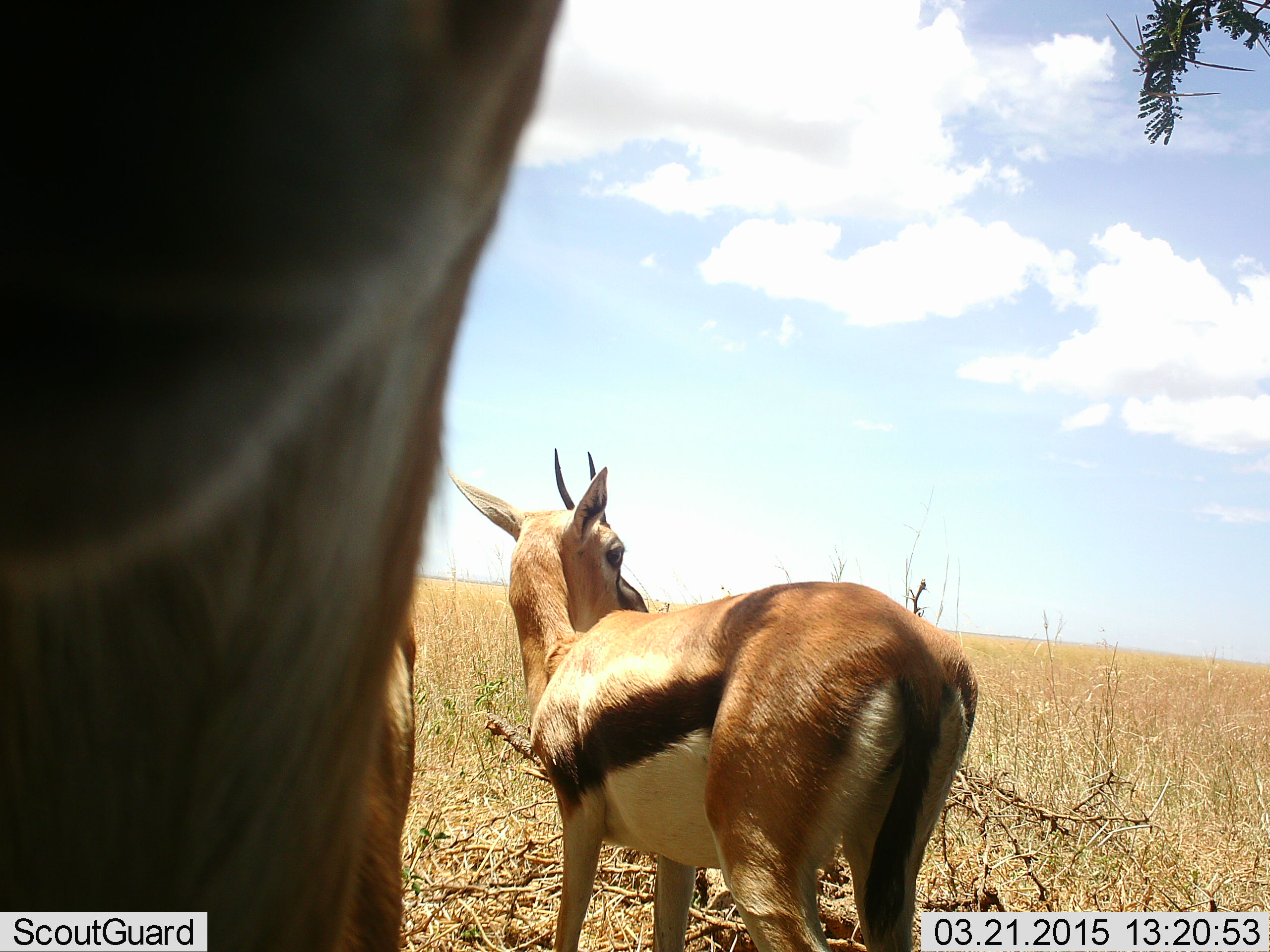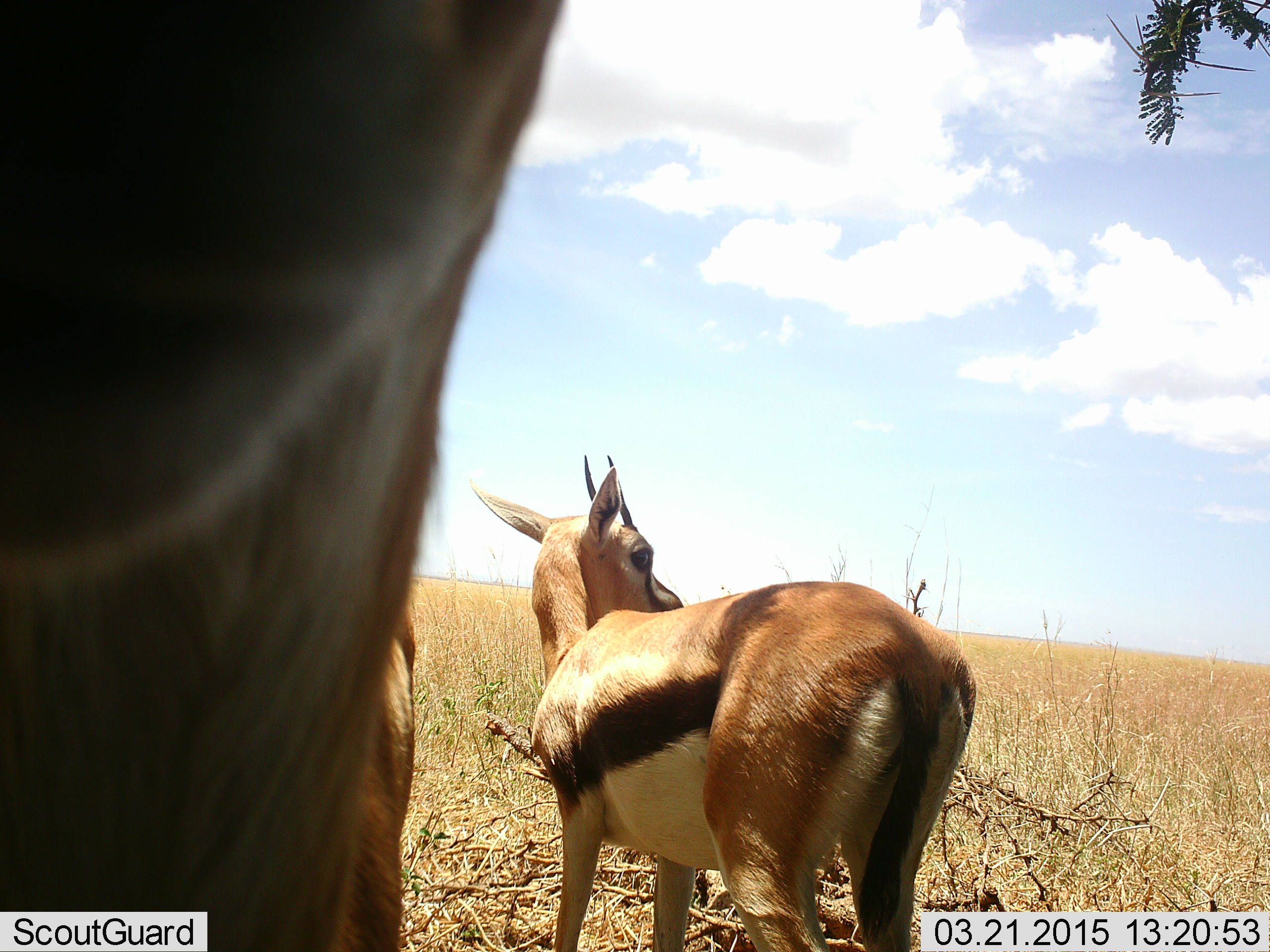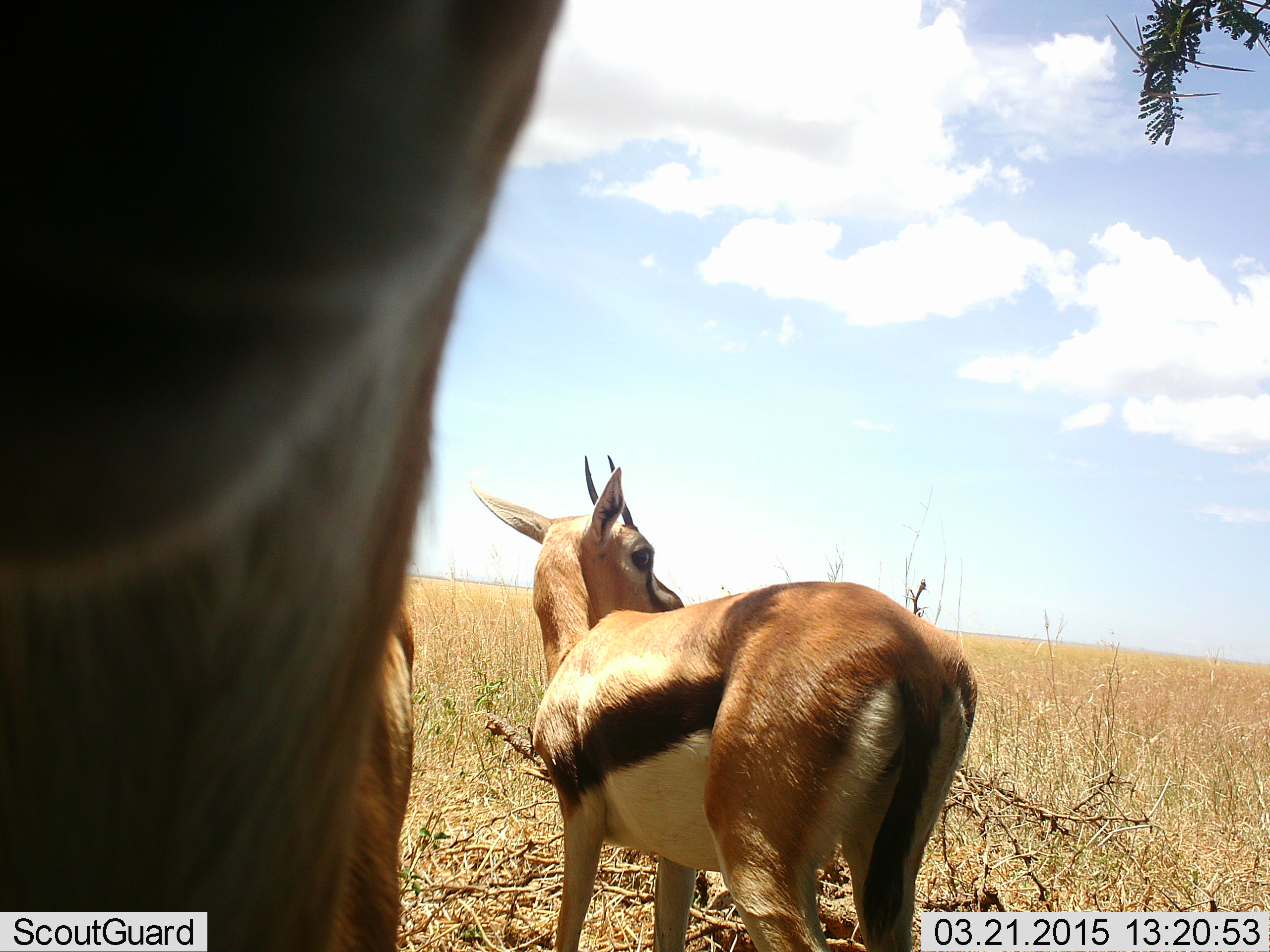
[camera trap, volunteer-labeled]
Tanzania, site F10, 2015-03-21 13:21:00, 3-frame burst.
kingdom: Animalia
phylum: Chordata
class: Mammalia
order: Artiodactyla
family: Bovidae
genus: Eudorcas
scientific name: Eudorcas thomsonii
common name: thomson's gazelle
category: gazellethomsons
Gazellethomsons (thomson's gazelle) (Eudorcas thomsonii), count 2. Behavior (volunteer vote fractions): standing 100%, resting 0%, moving 0%, interacting 0%. Young present (vote fraction): 0%. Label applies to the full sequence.